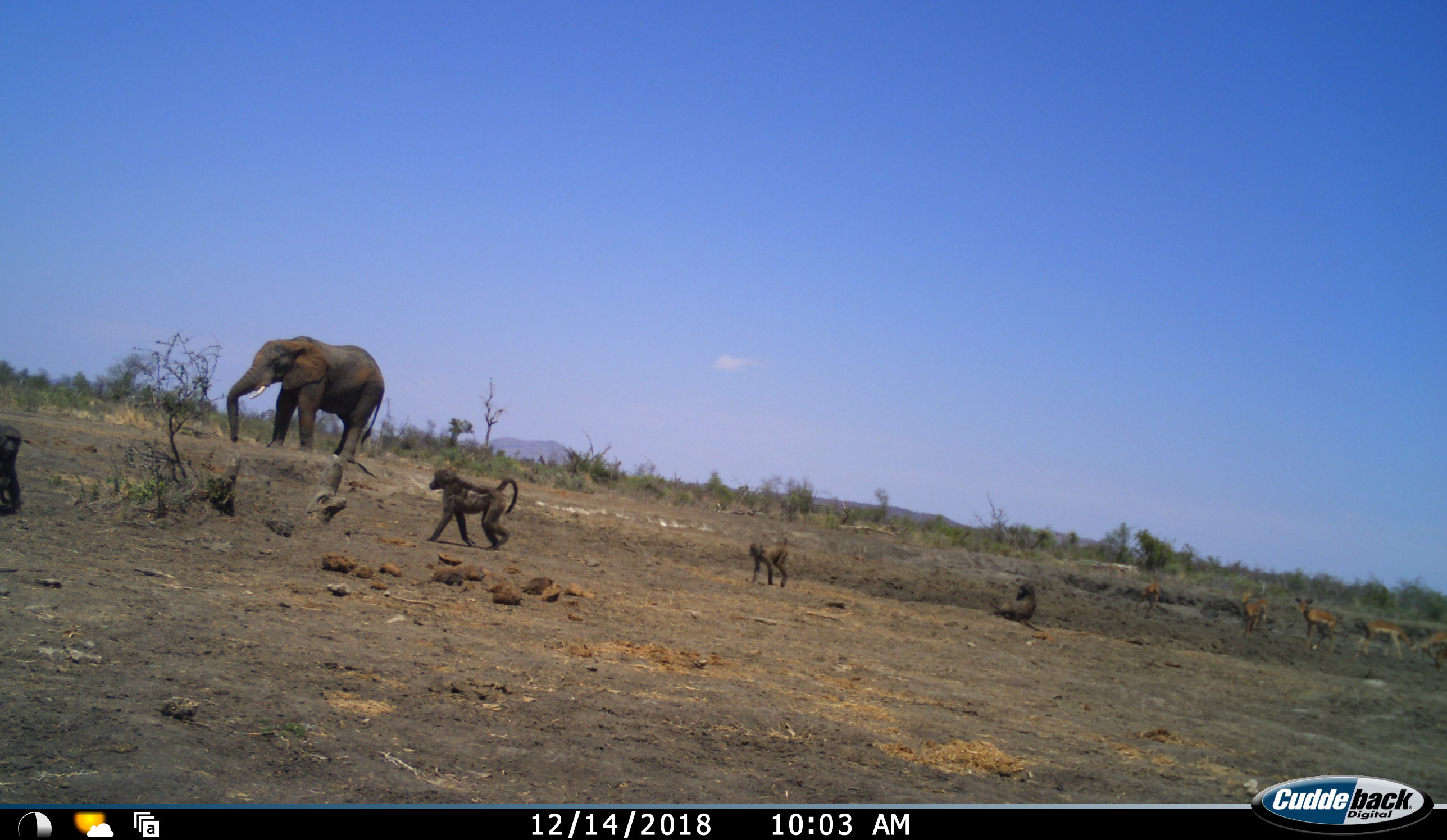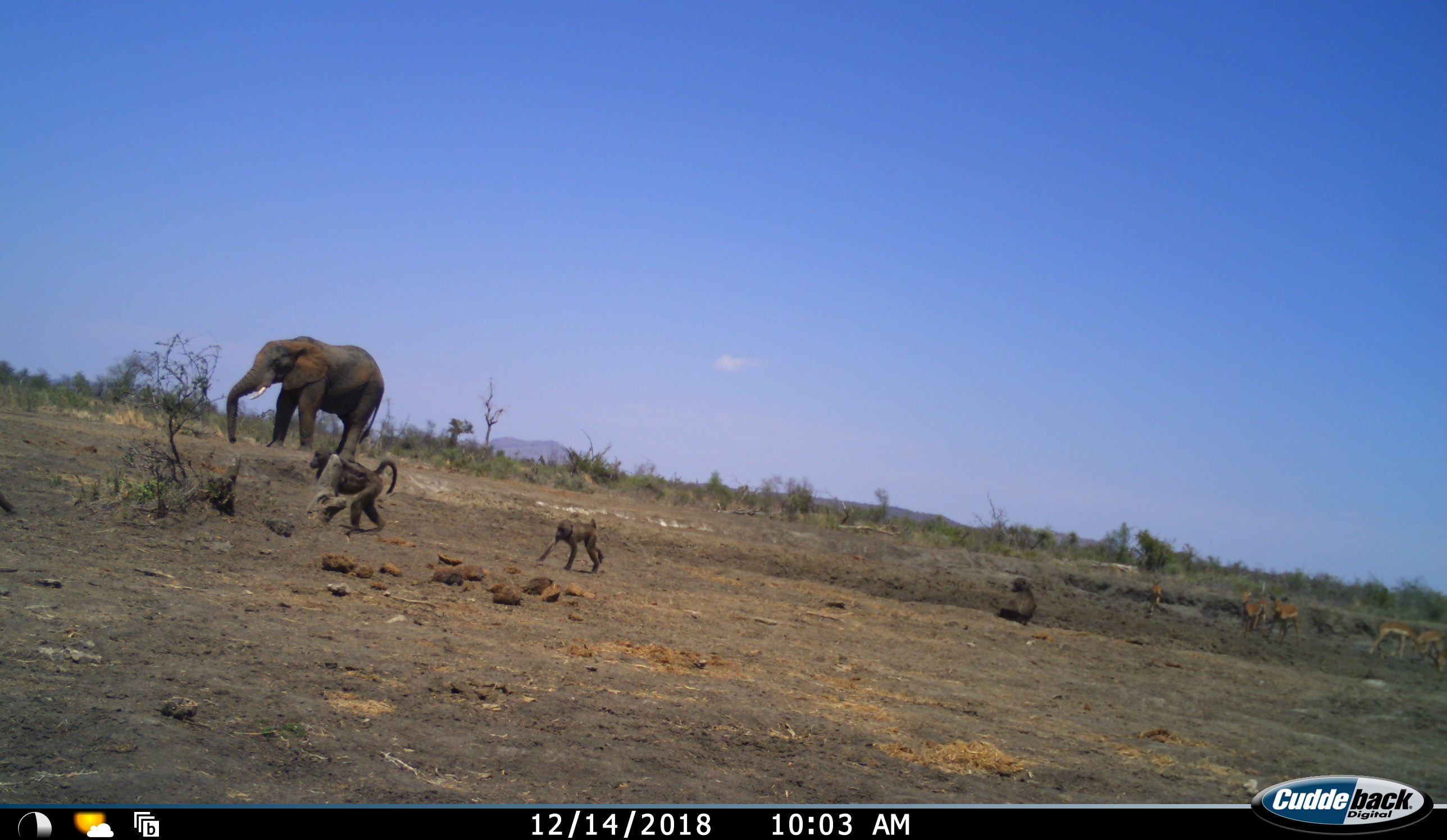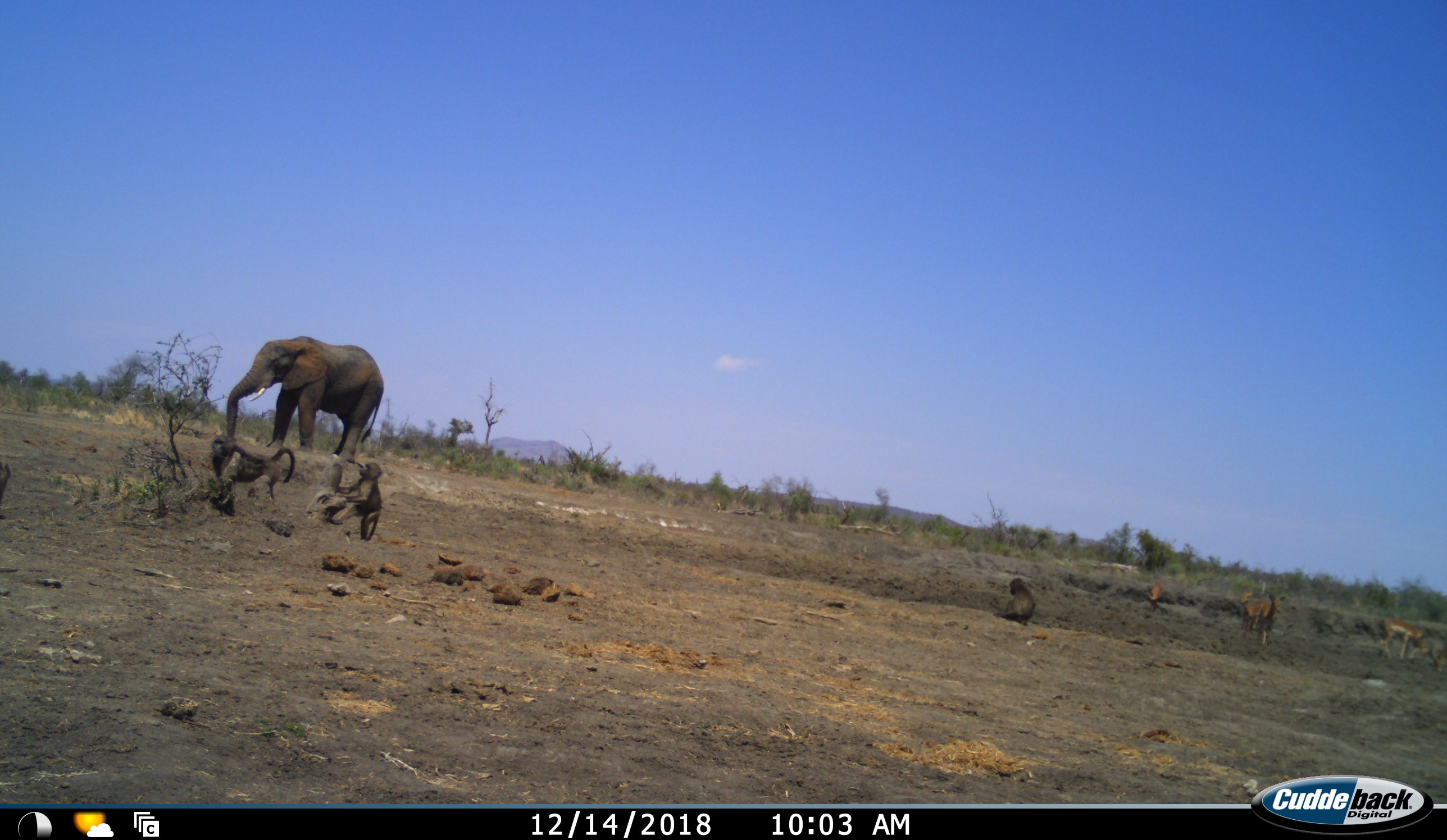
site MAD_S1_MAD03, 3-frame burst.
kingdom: Animalia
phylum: Chordata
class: Mammalia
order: Primates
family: Cercopithecidae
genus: Papio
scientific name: Papio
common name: baboon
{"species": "baboon (Papio)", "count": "4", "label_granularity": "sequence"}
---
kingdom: Animalia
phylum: Chordata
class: Mammalia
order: Proboscidea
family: Elephantidae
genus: Loxodonta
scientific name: Loxodonta africana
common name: african bush elephant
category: elephant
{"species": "elephant (african bush elephant) (Loxodonta africana)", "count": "1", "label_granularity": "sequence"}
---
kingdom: Animalia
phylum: Chordata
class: Mammalia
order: Artiodactyla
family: Bovidae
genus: Aepyceros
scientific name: Aepyceros melampus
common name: impala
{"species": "impala (Aepyceros melampus)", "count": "5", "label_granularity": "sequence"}